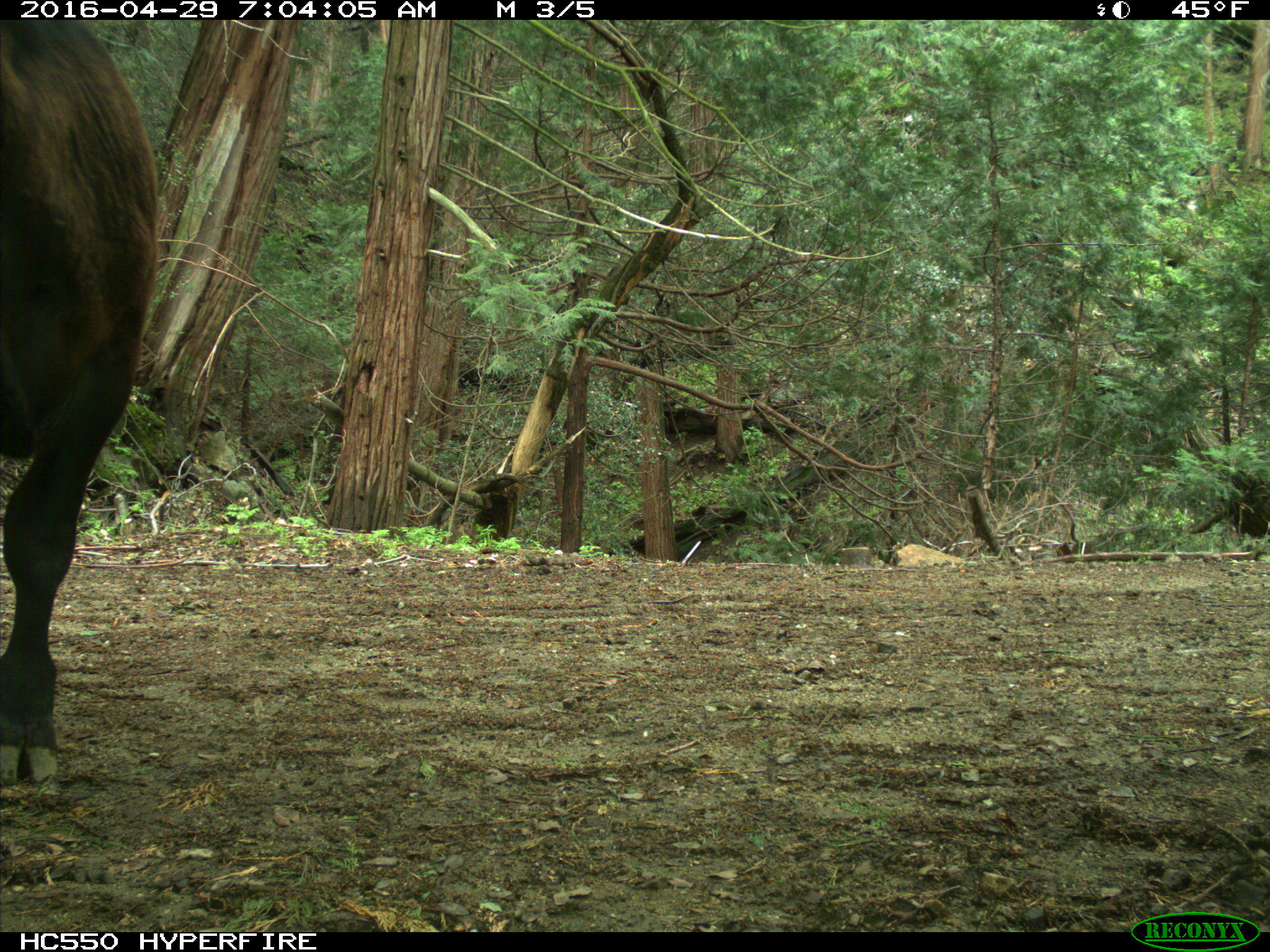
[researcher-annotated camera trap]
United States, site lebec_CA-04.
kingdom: Animalia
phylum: Chordata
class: Mammalia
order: Artiodactyla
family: Bovidae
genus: Bos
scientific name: Bos taurus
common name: domestic cow